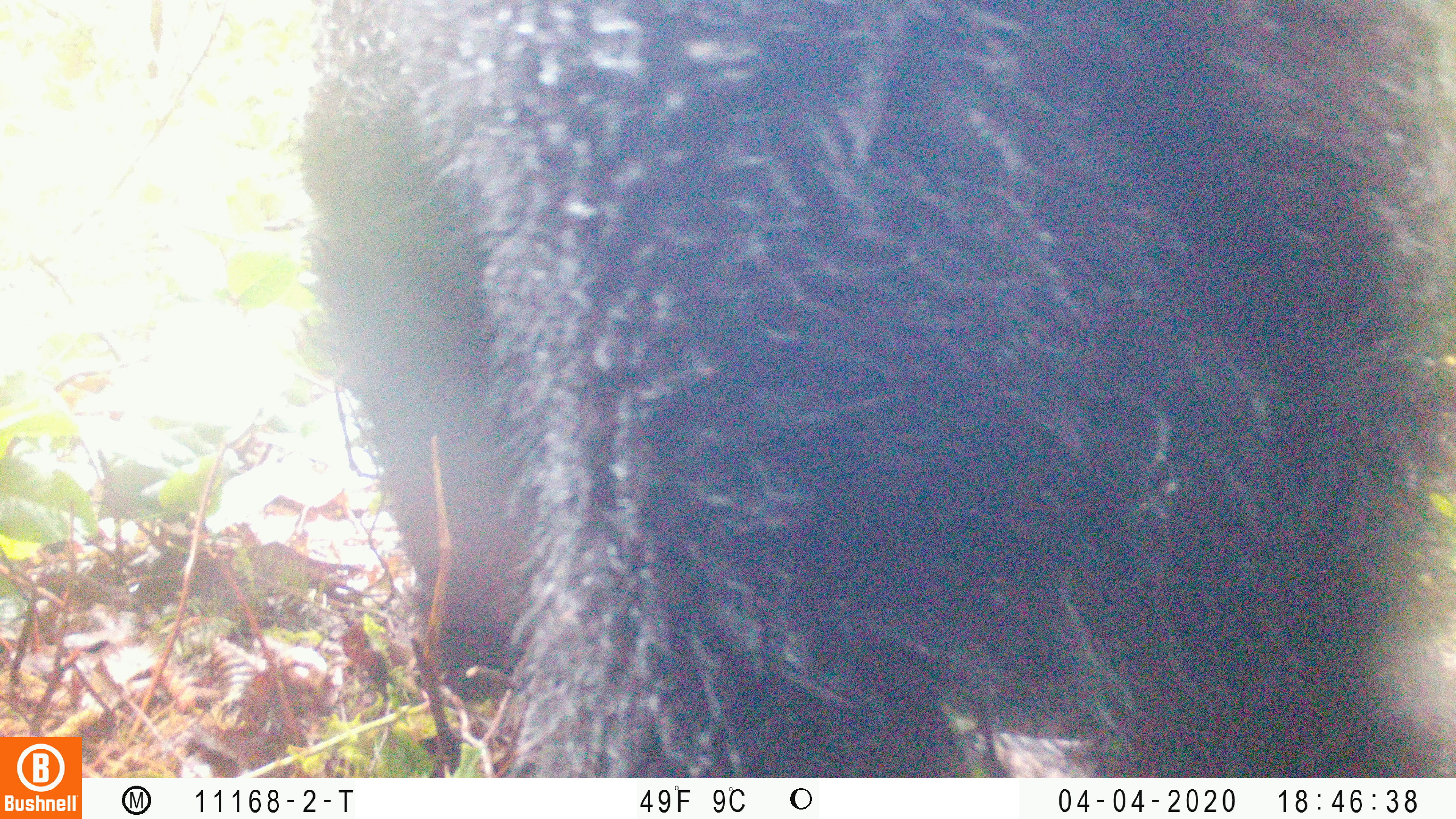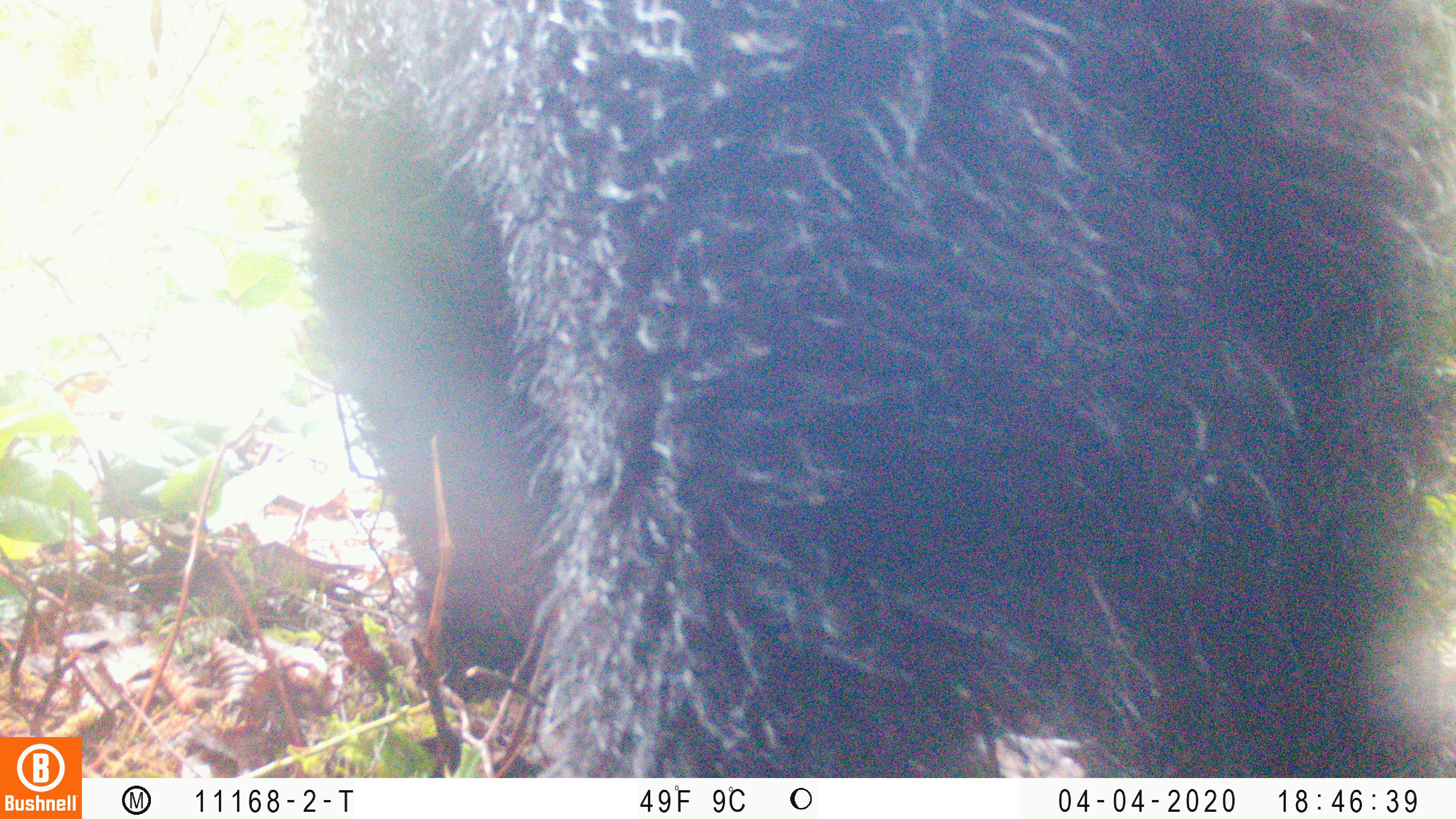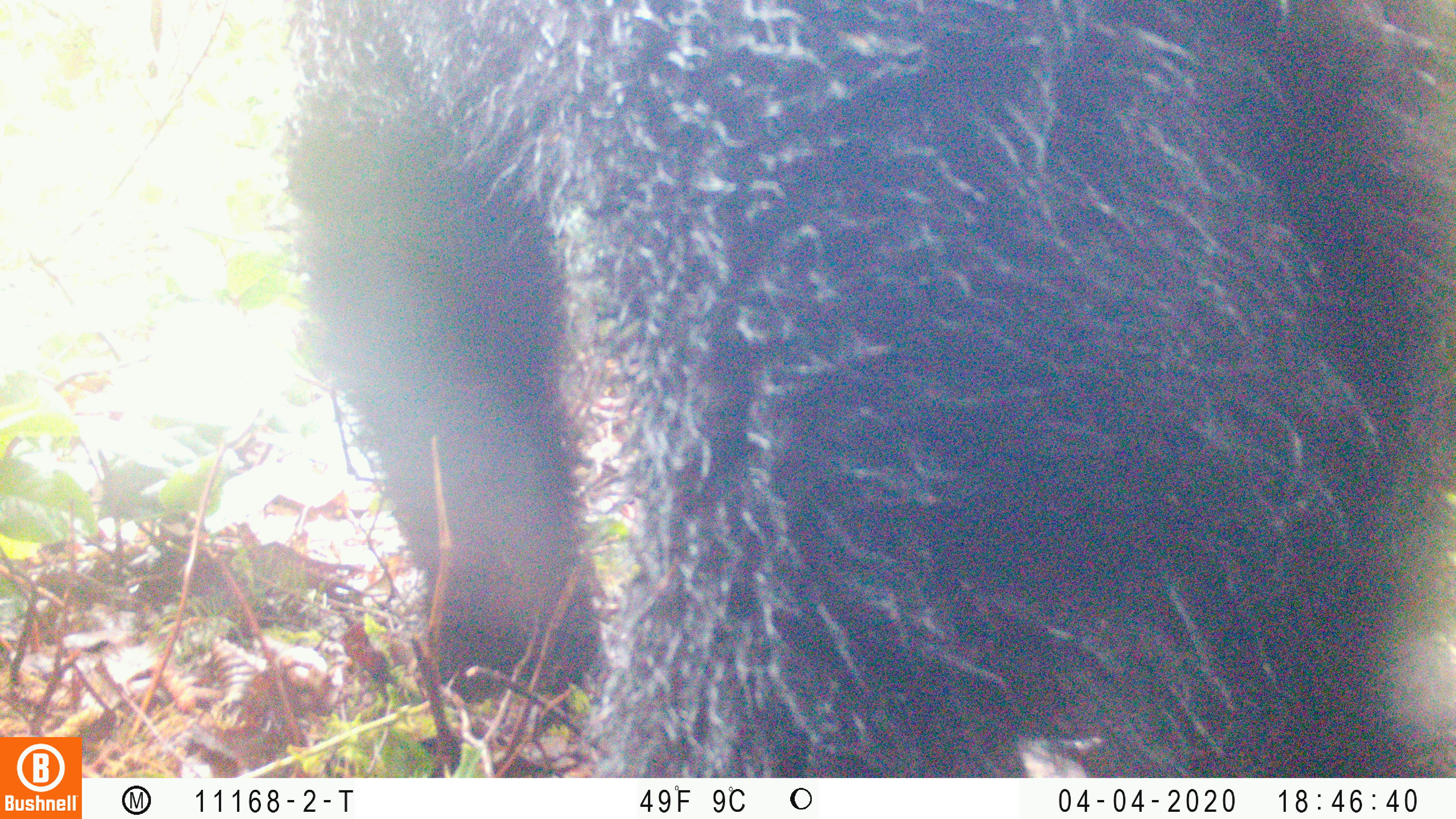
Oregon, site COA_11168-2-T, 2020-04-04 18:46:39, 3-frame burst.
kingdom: Animalia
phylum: Chordata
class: Mammalia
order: Carnivora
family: Ursidae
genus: Ursus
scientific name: Ursus americanus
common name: american black bear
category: black bear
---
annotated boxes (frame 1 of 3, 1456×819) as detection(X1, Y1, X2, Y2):
black bear: detection(305, 4, 1450, 779)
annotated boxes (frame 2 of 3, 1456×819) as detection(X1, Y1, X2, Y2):
black bear: detection(298, 2, 1449, 775)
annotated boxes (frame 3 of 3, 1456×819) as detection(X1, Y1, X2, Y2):
black bear: detection(283, 4, 1439, 774)